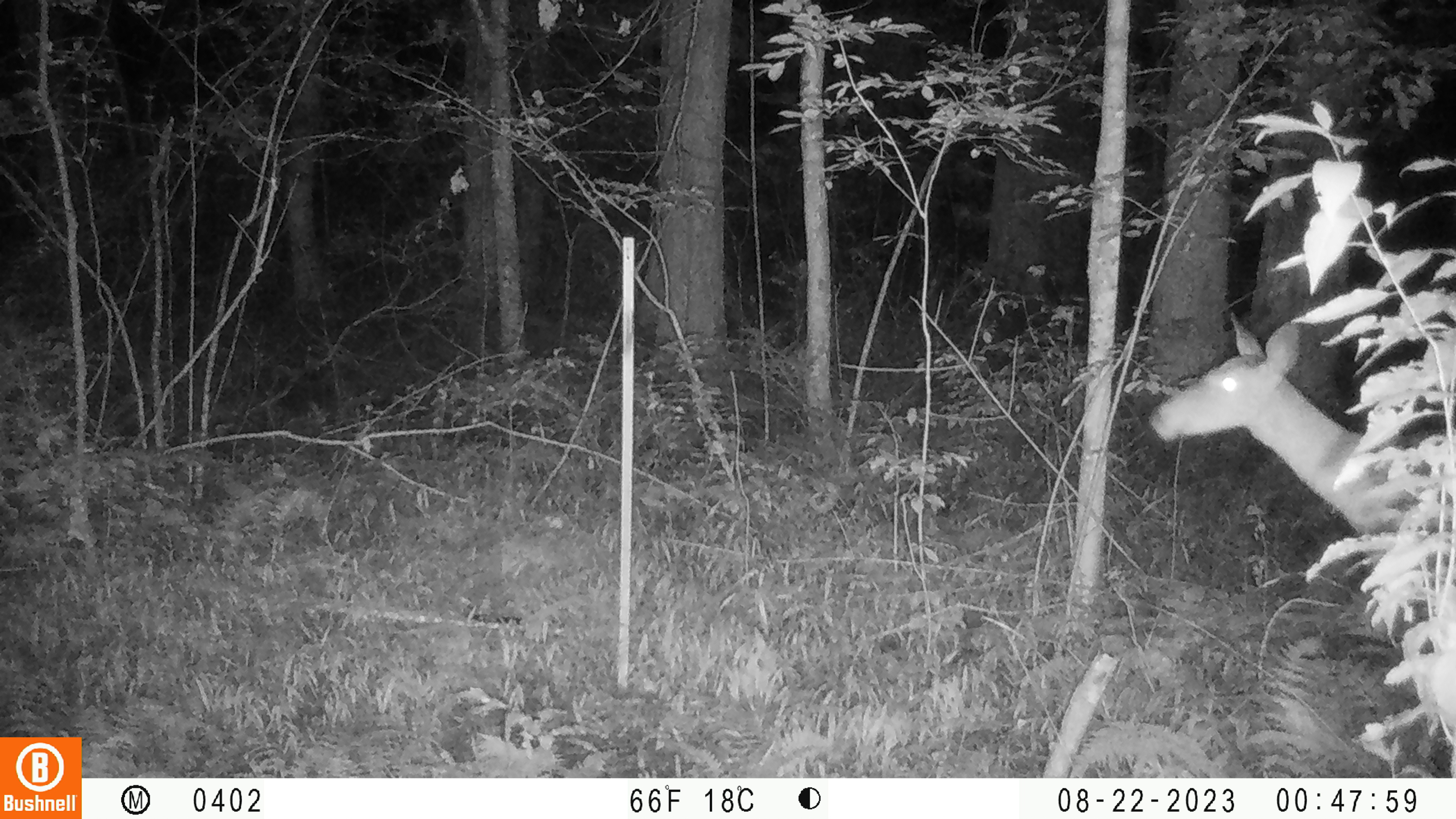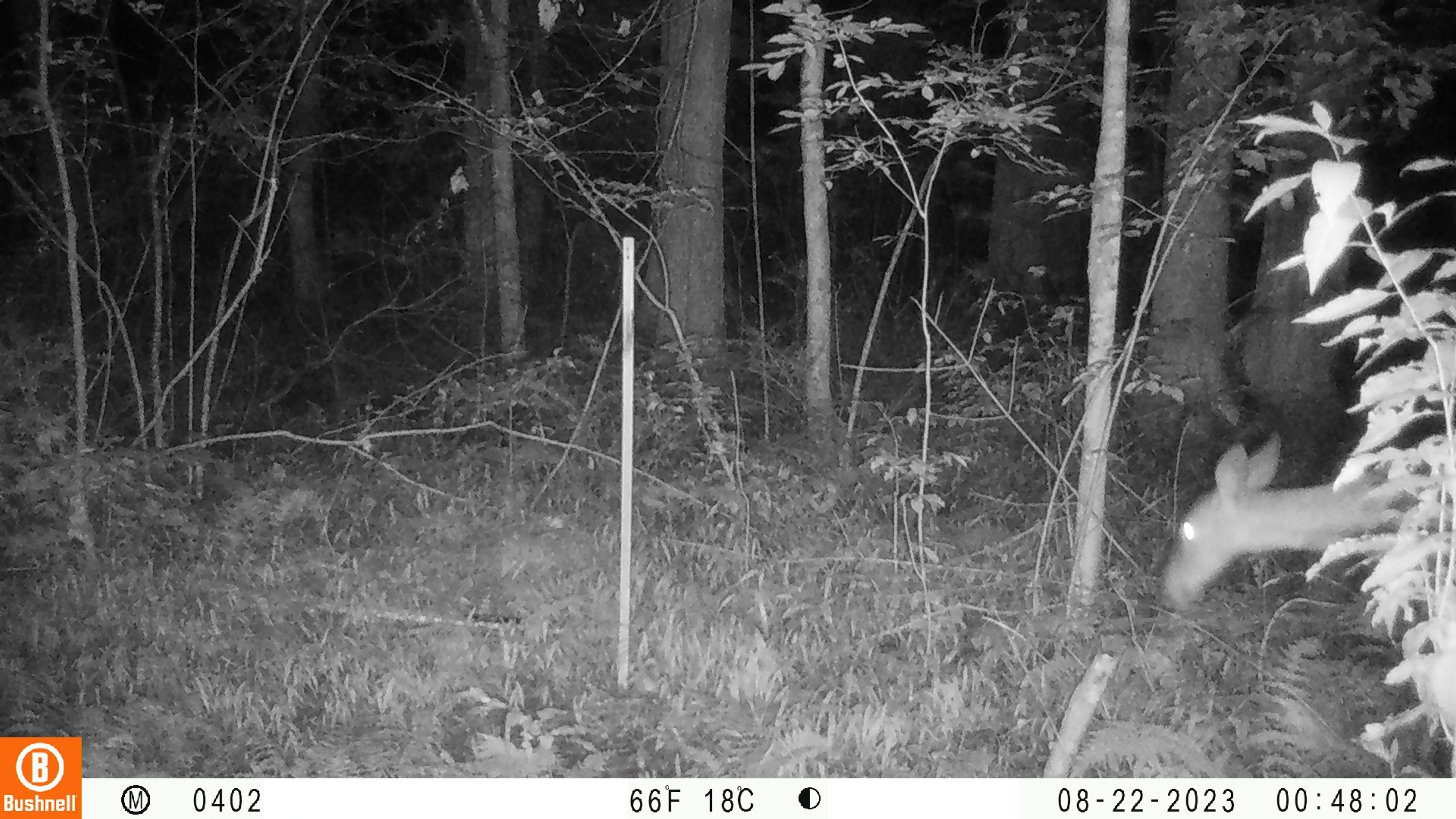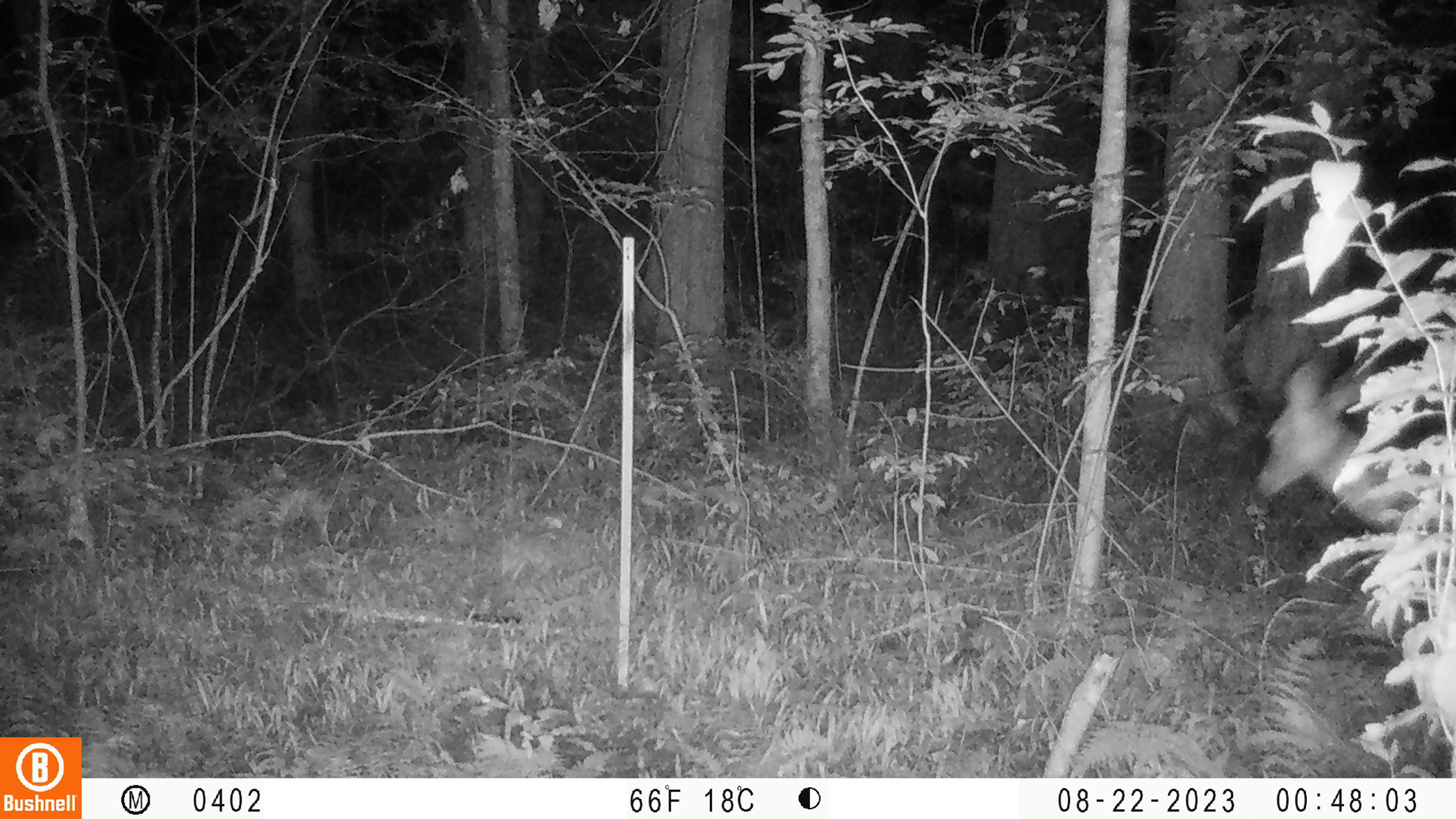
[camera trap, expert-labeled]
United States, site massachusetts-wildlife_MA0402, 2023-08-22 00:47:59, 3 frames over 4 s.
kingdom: Animalia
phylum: Chordata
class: Mammalia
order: Artiodactyla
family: Cervidae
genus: Odocoileus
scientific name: Odocoileus virginianus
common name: white-tailed deer